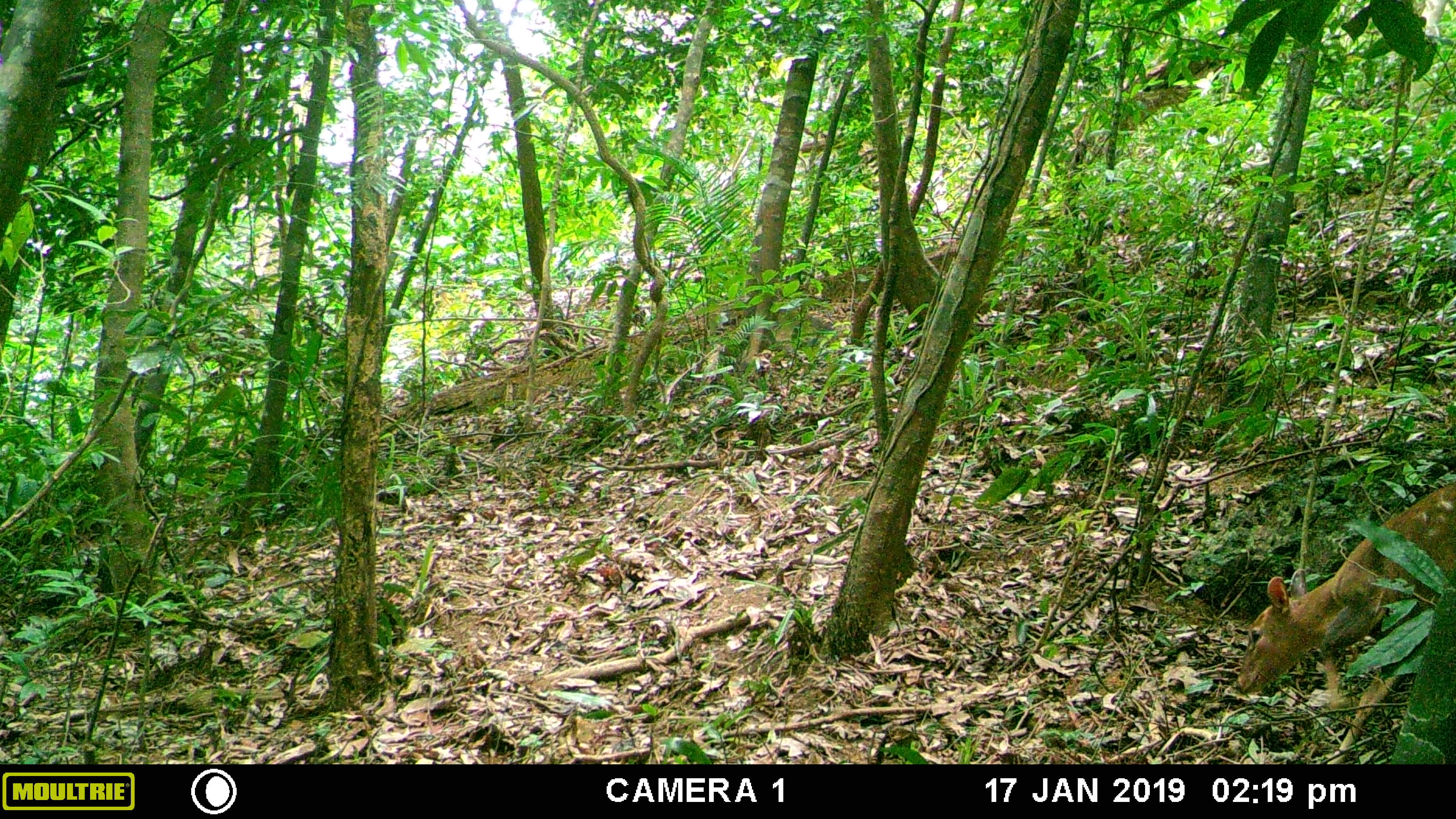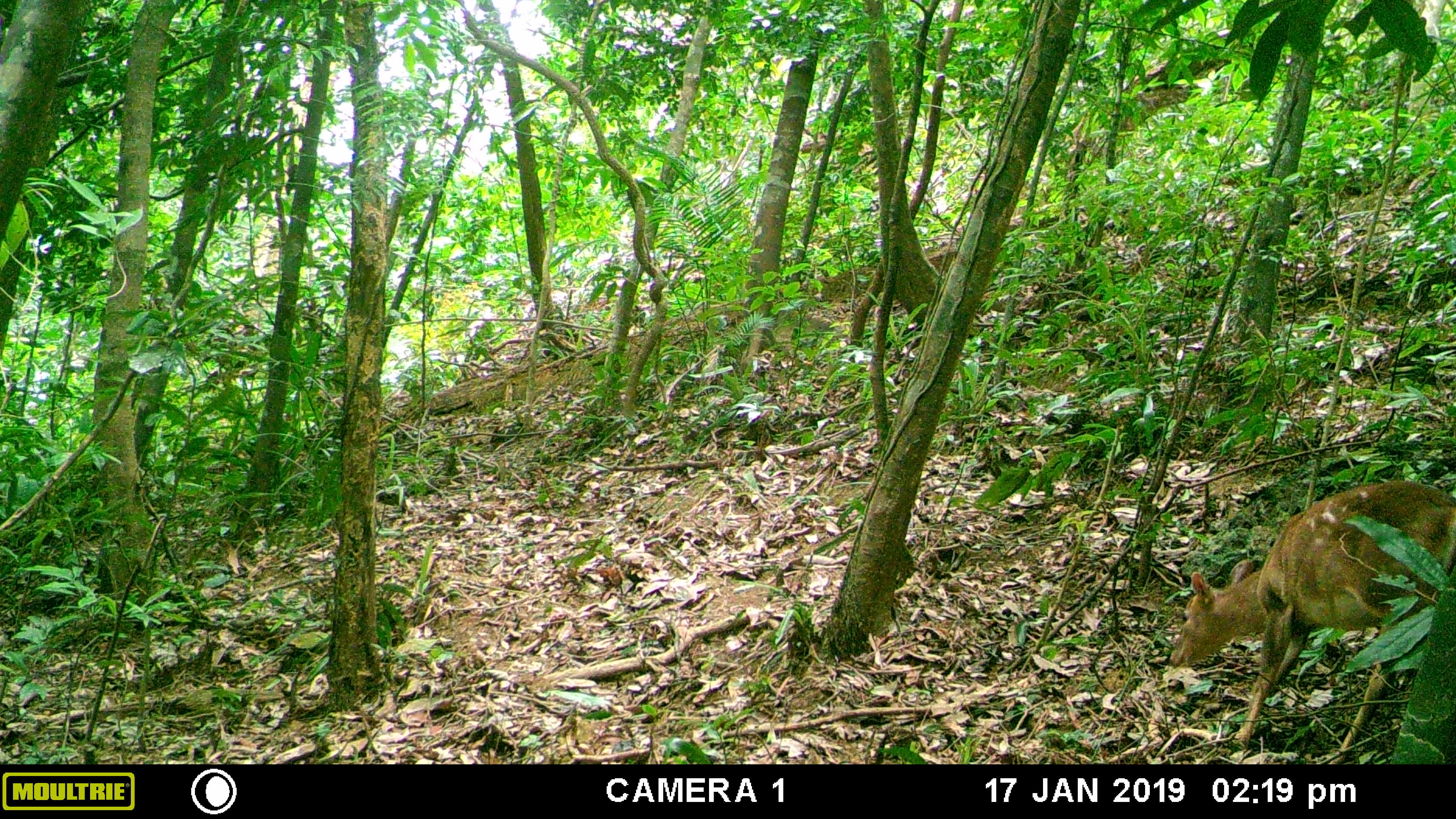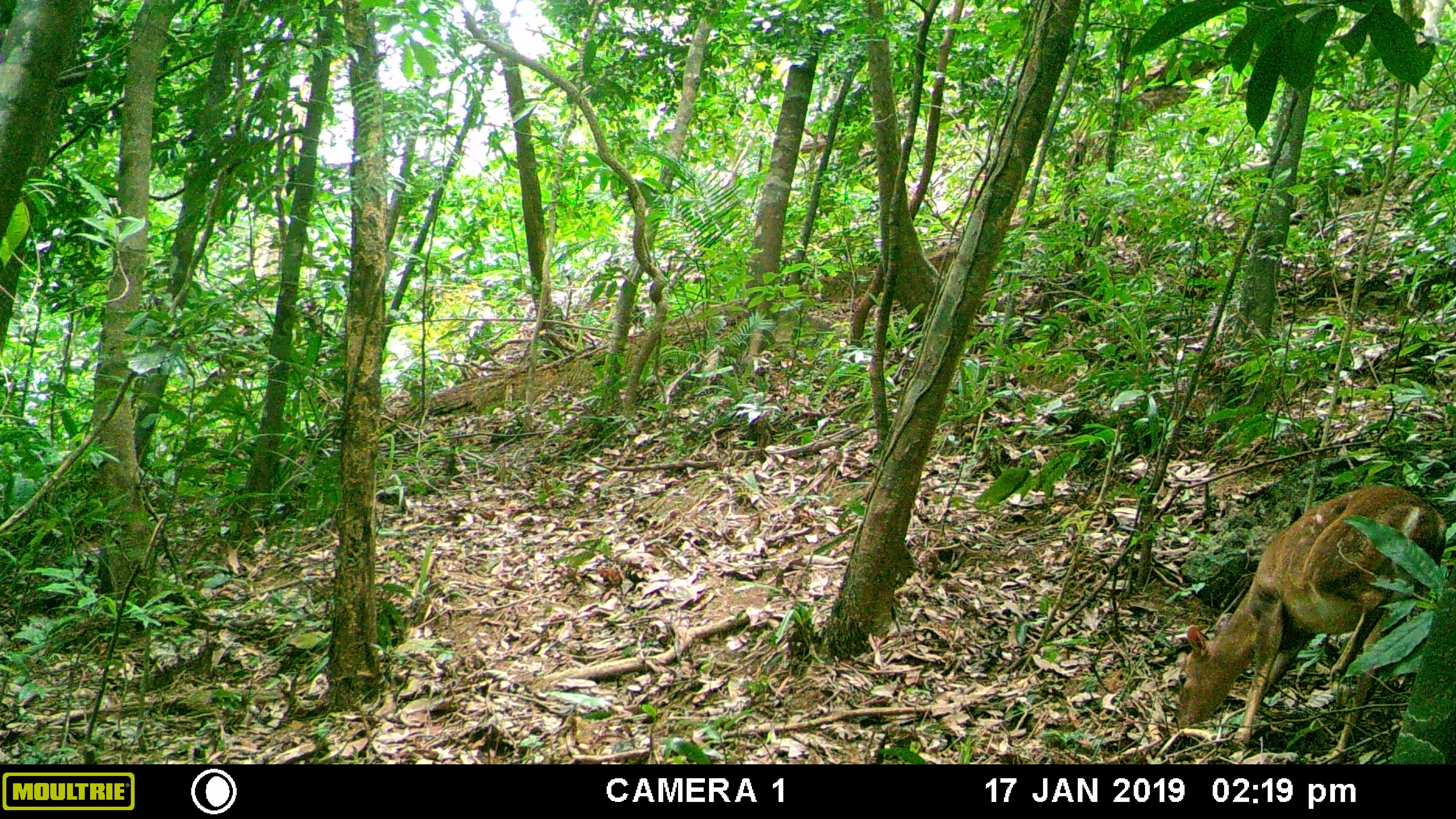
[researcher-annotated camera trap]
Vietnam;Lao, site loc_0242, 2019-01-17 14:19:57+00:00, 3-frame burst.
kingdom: Animalia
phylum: Chordata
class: Mammalia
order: Artiodactyla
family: Cervidae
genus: Muntiacus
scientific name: Muntiacus vuquangensis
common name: large-antlered muntjac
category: large antlered muntjac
Large antlered muntjac (large-antlered muntjac) (Muntiacus vuquangensis). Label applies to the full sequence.